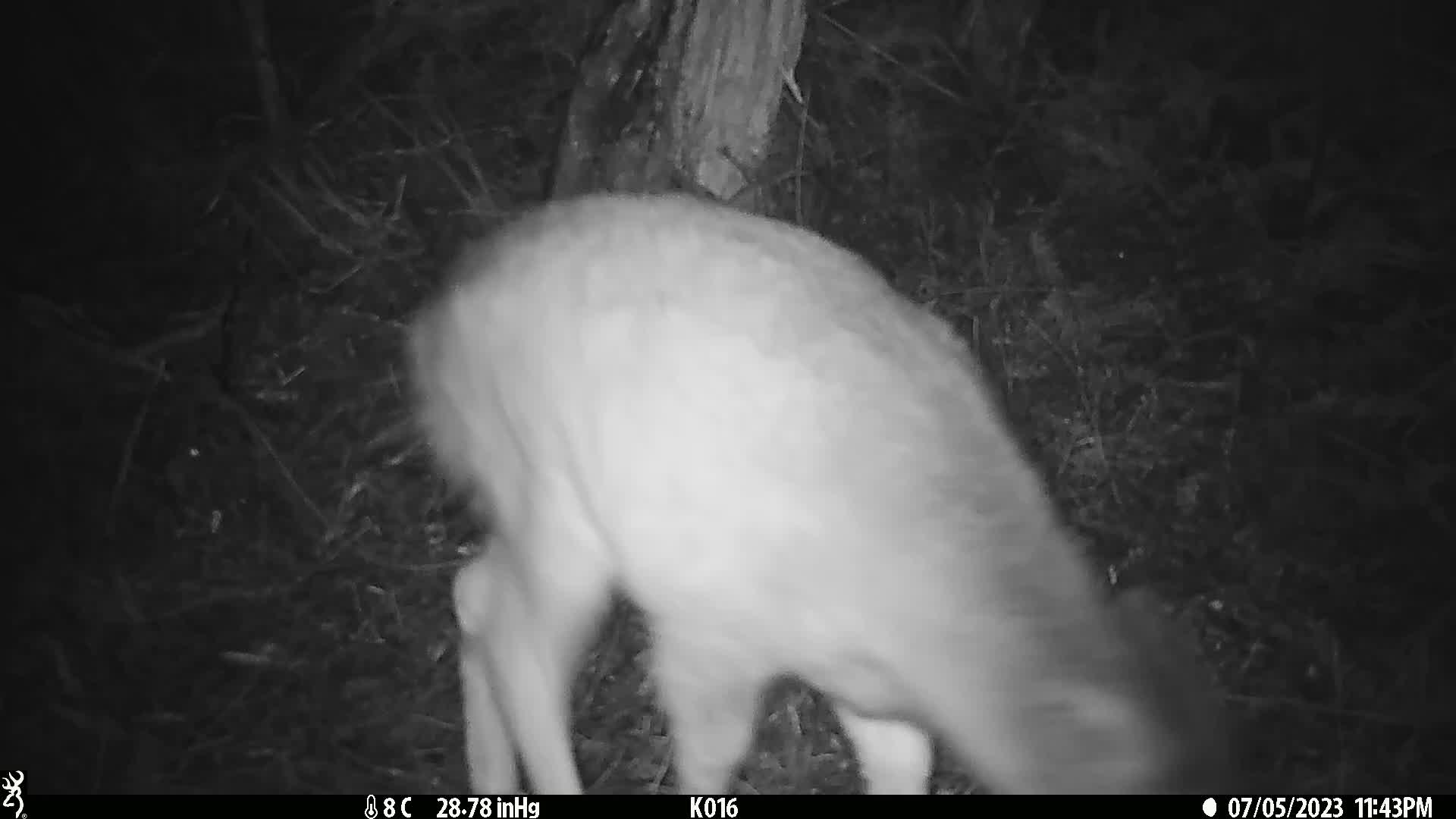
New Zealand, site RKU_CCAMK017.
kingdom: Animalia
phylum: Chordata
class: Mammalia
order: Artiodactyla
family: Cervidae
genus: Odocoileus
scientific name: Odocoileus virginianus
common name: white-tailed deer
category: white tailed deer